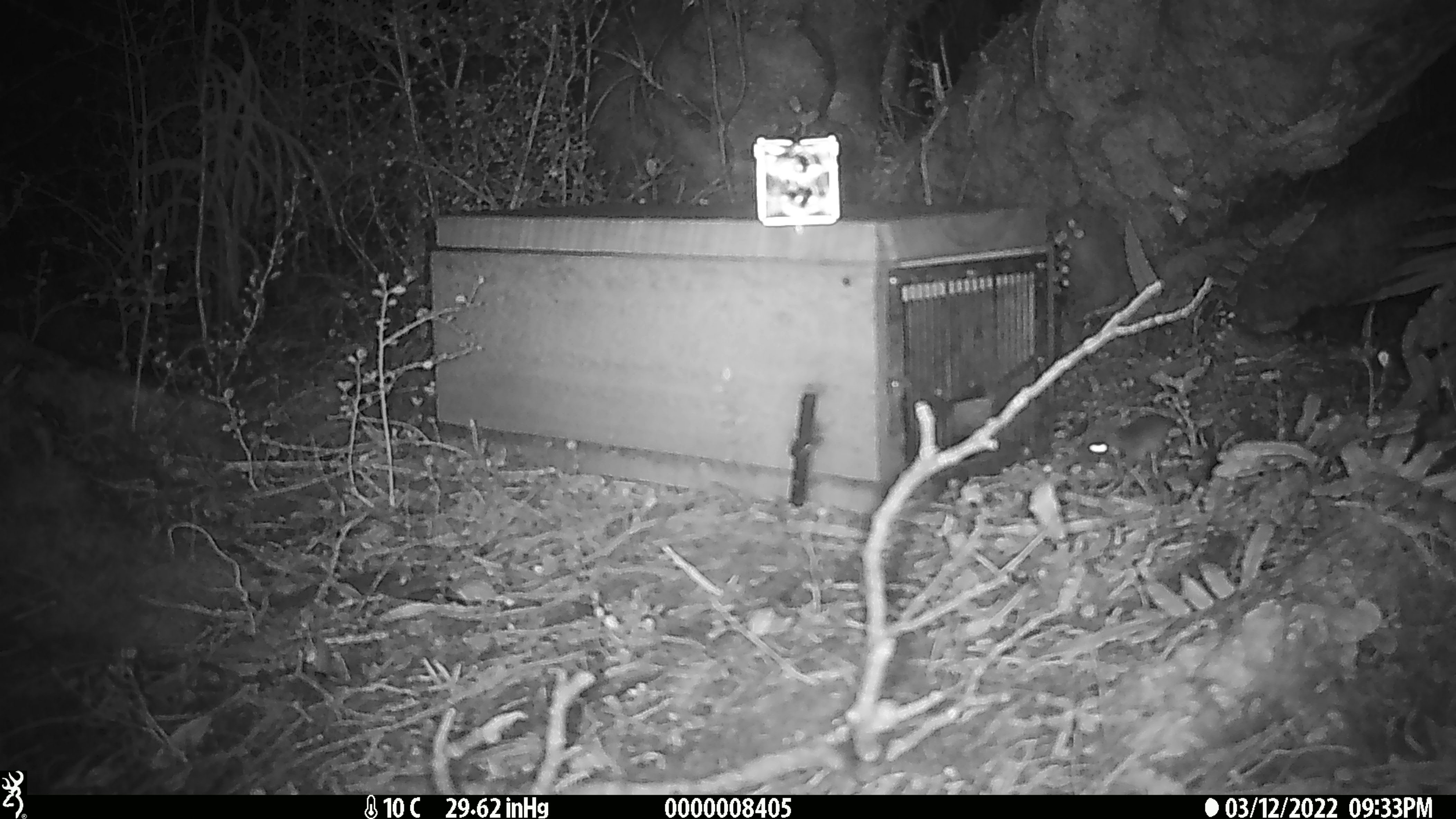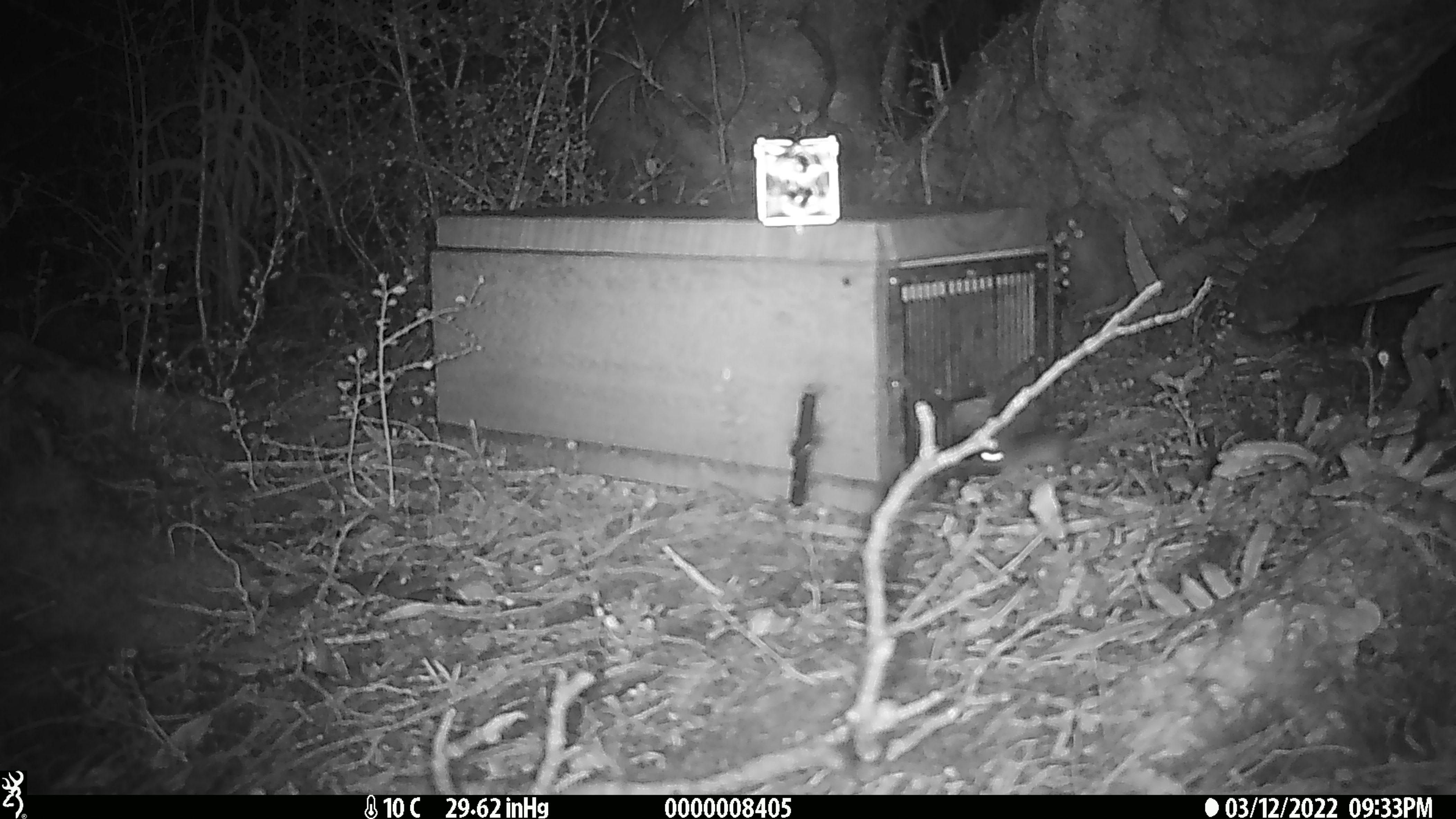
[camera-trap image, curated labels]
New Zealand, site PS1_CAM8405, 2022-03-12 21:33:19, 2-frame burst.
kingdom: Animalia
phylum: Chordata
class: Mammalia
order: Rodentia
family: Muridae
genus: Mus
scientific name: Mus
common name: mouse